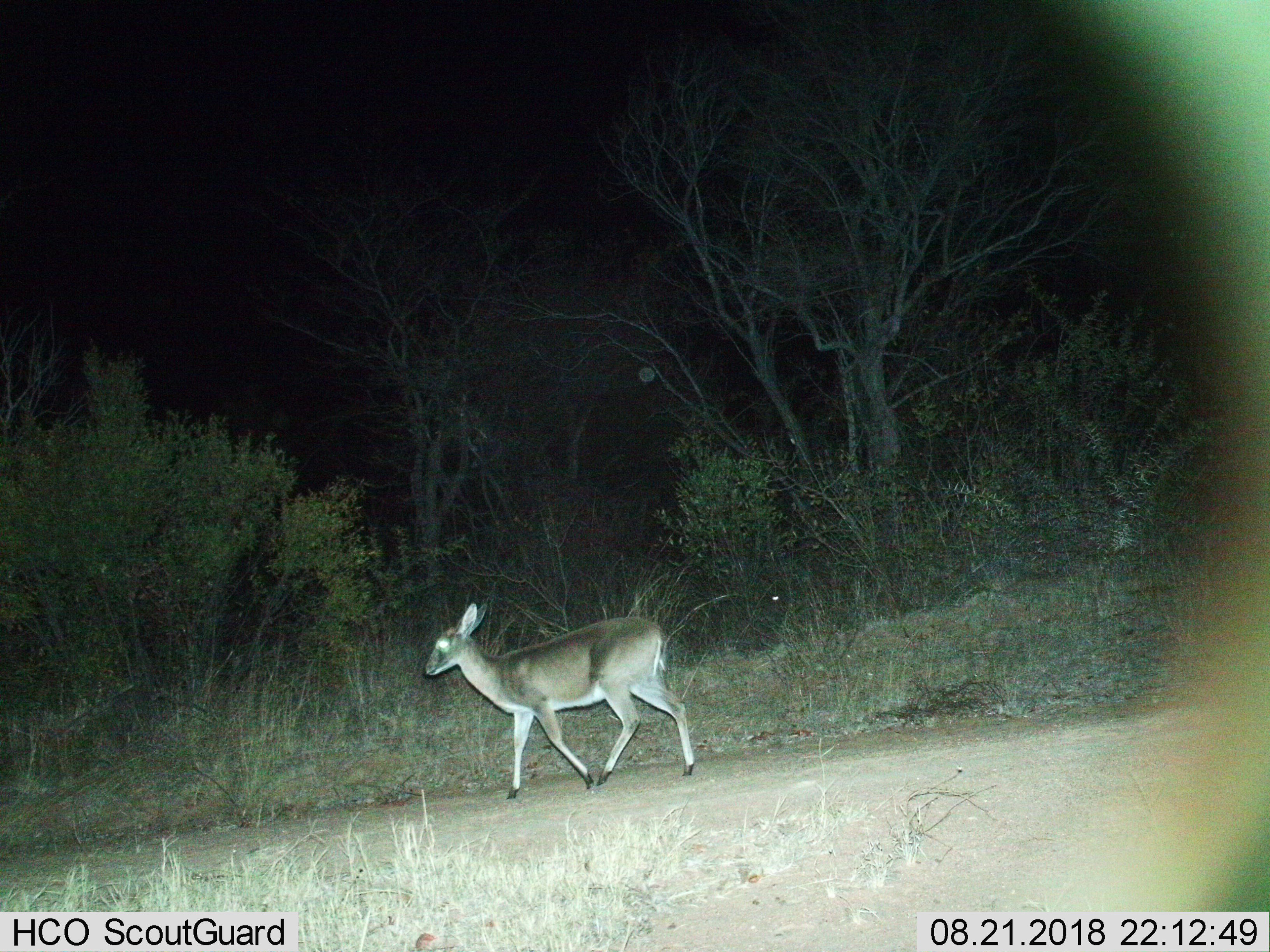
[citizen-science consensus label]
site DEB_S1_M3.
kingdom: Animalia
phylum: Chordata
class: Mammalia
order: Artiodactyla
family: Bovidae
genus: Sylvicapra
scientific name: Sylvicapra grimmia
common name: common duiker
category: duikercommongrey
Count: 1.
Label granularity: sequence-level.